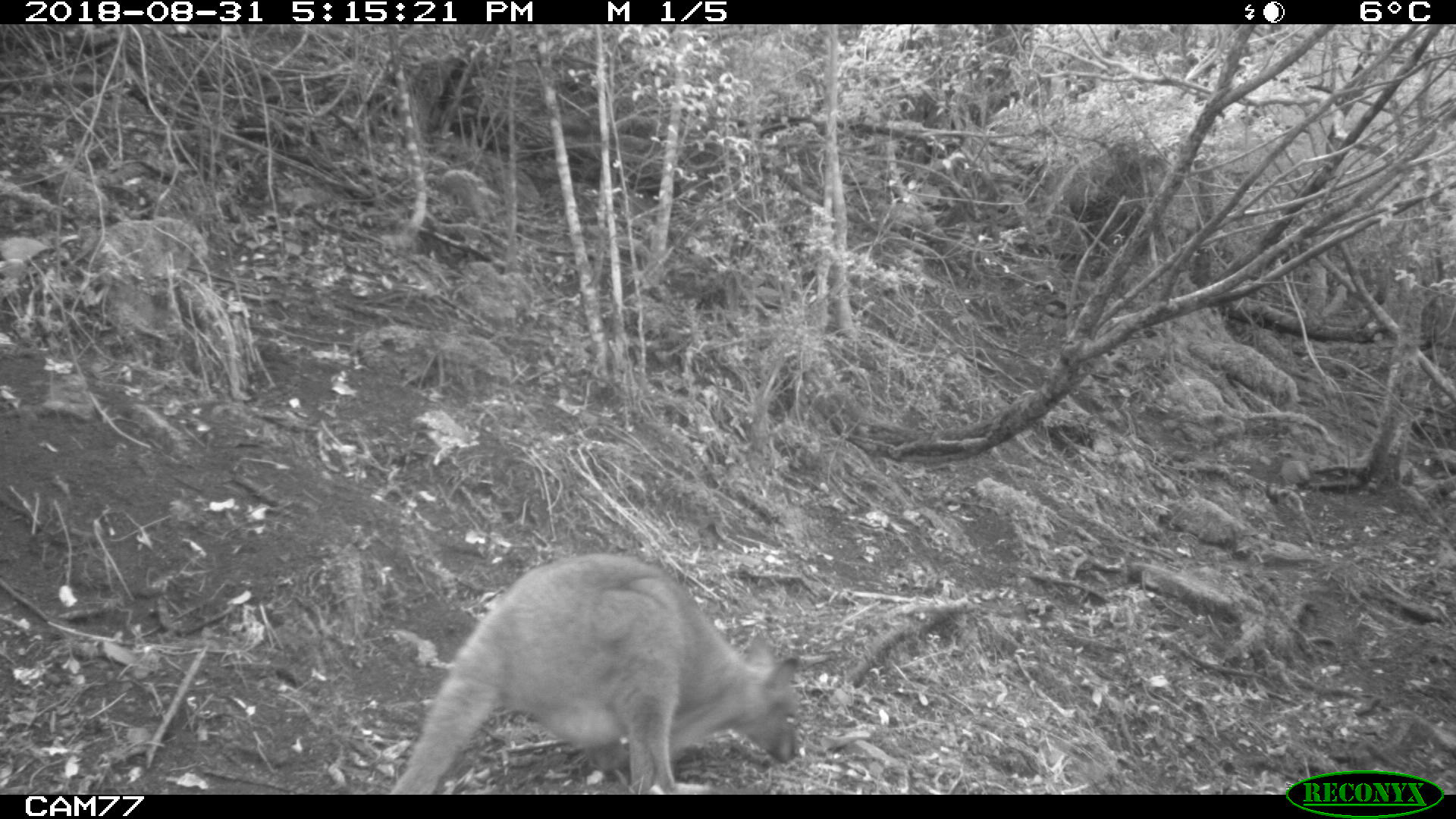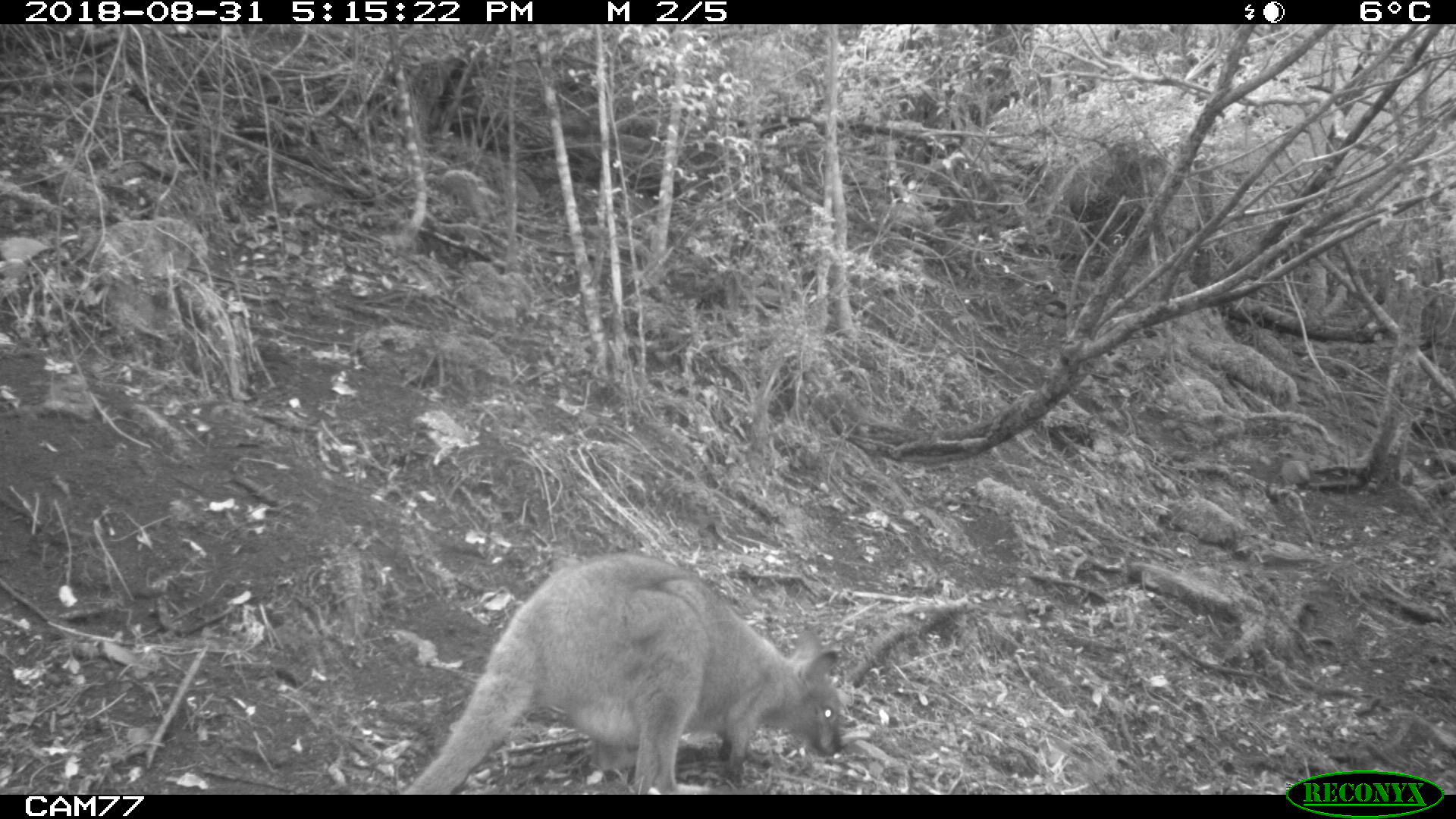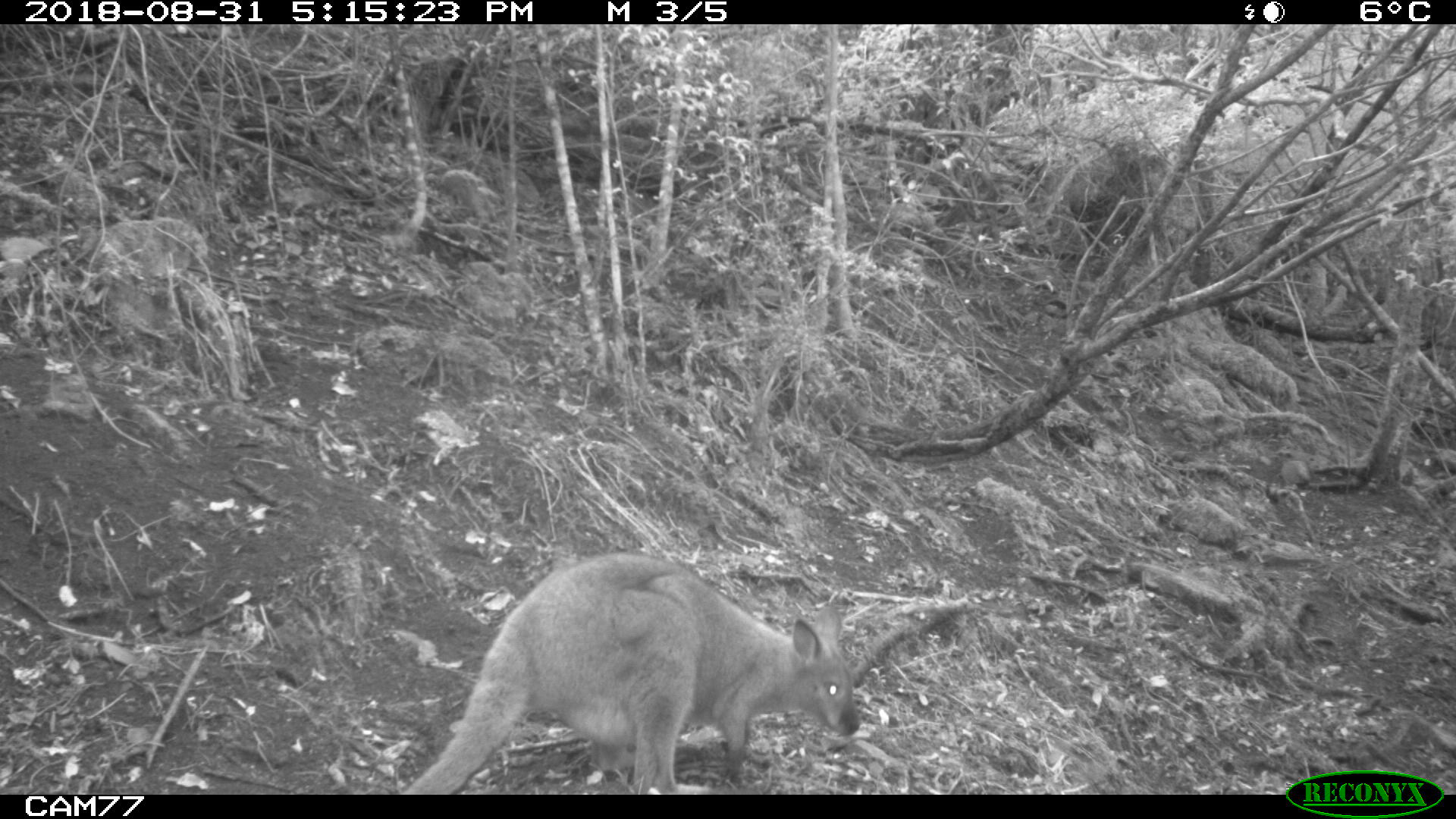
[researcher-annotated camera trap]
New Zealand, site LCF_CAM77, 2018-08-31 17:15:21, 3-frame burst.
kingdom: Animalia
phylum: Chordata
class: Mammalia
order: Diprotodontia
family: Macropodidae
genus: Notamacropus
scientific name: Notamacropus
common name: wallaby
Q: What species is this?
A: Wallaby (Notamacropus).